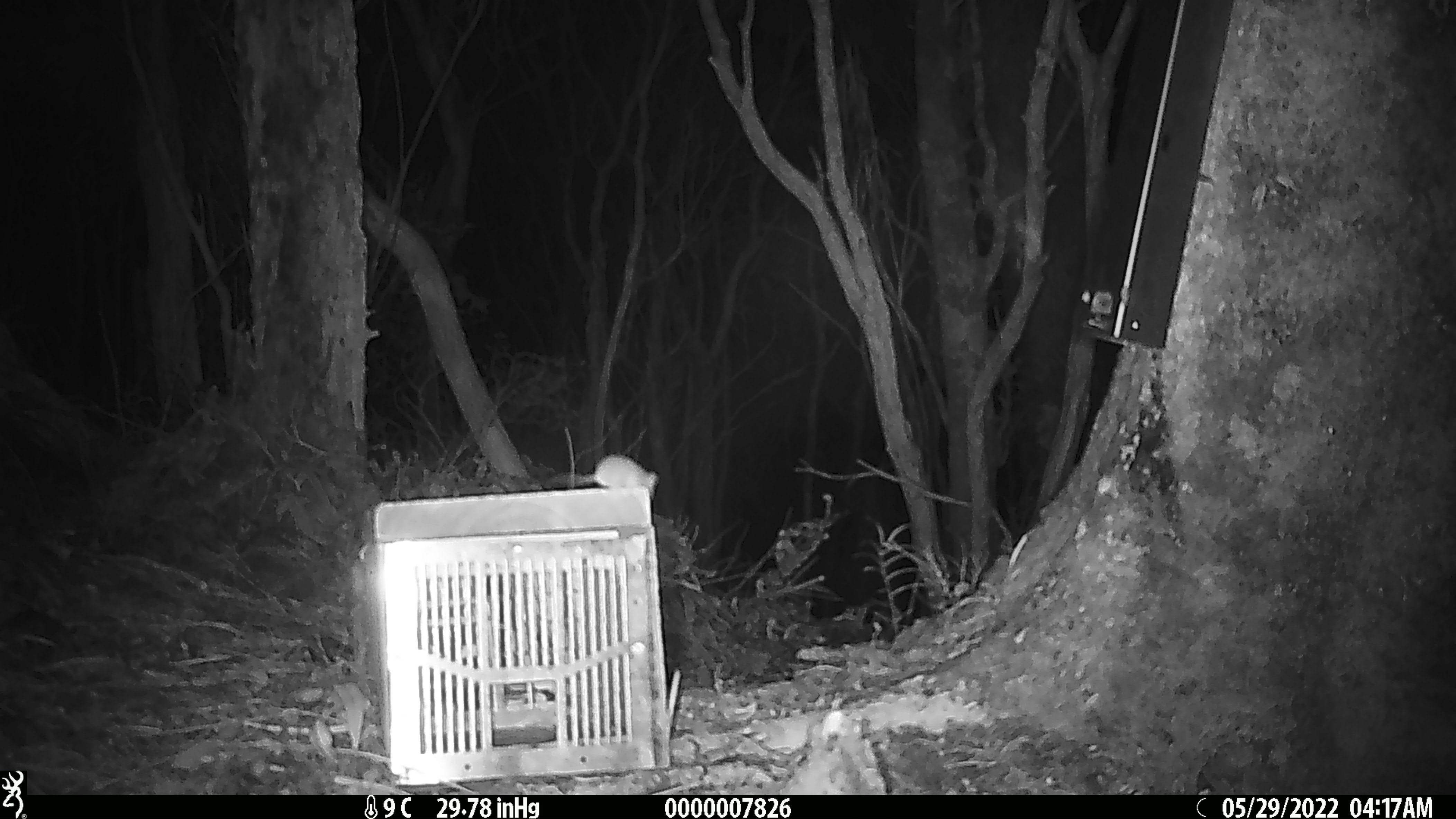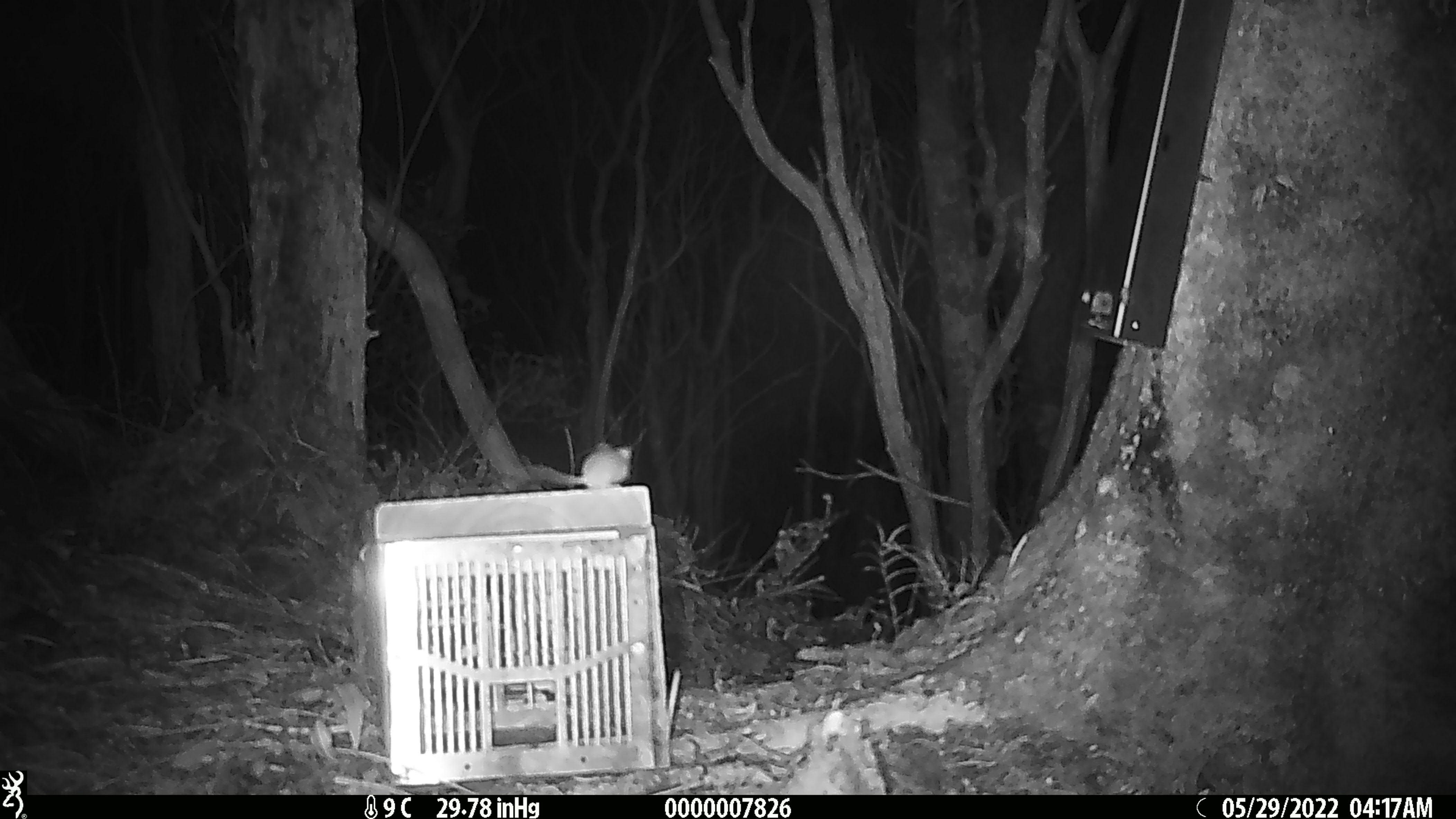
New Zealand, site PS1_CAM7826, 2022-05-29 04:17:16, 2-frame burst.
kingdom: Animalia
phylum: Chordata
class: Mammalia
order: Rodentia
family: Muridae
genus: Mus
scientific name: Mus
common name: mouse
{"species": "mouse (Mus)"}